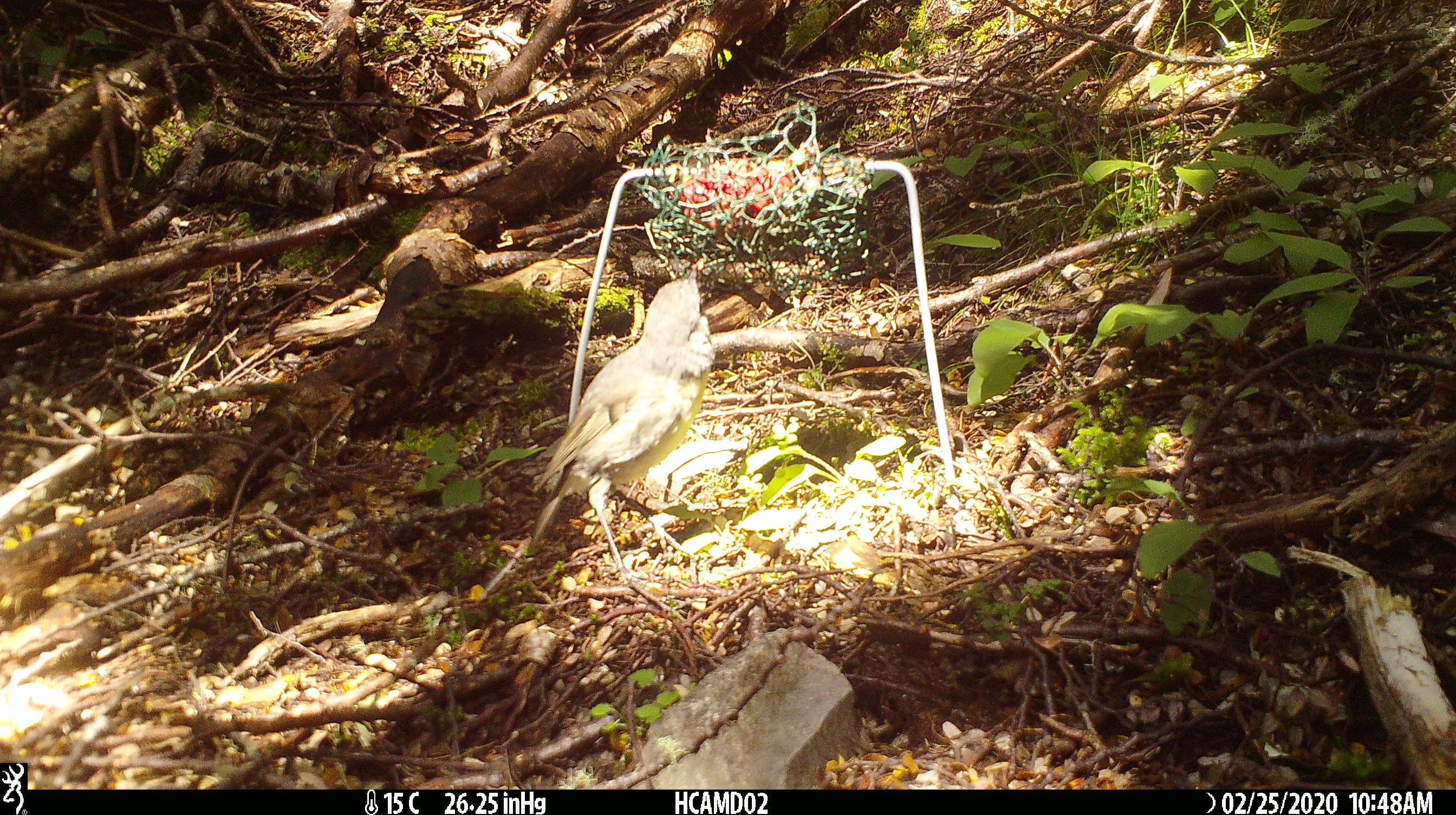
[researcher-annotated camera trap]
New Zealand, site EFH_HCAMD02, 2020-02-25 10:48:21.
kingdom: Animalia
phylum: Chordata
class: Aves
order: Passeriformes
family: Petroicidae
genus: Petroica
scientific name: Petroica australis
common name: new zealand robin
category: robin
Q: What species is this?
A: Robin (new zealand robin) (Petroica australis).